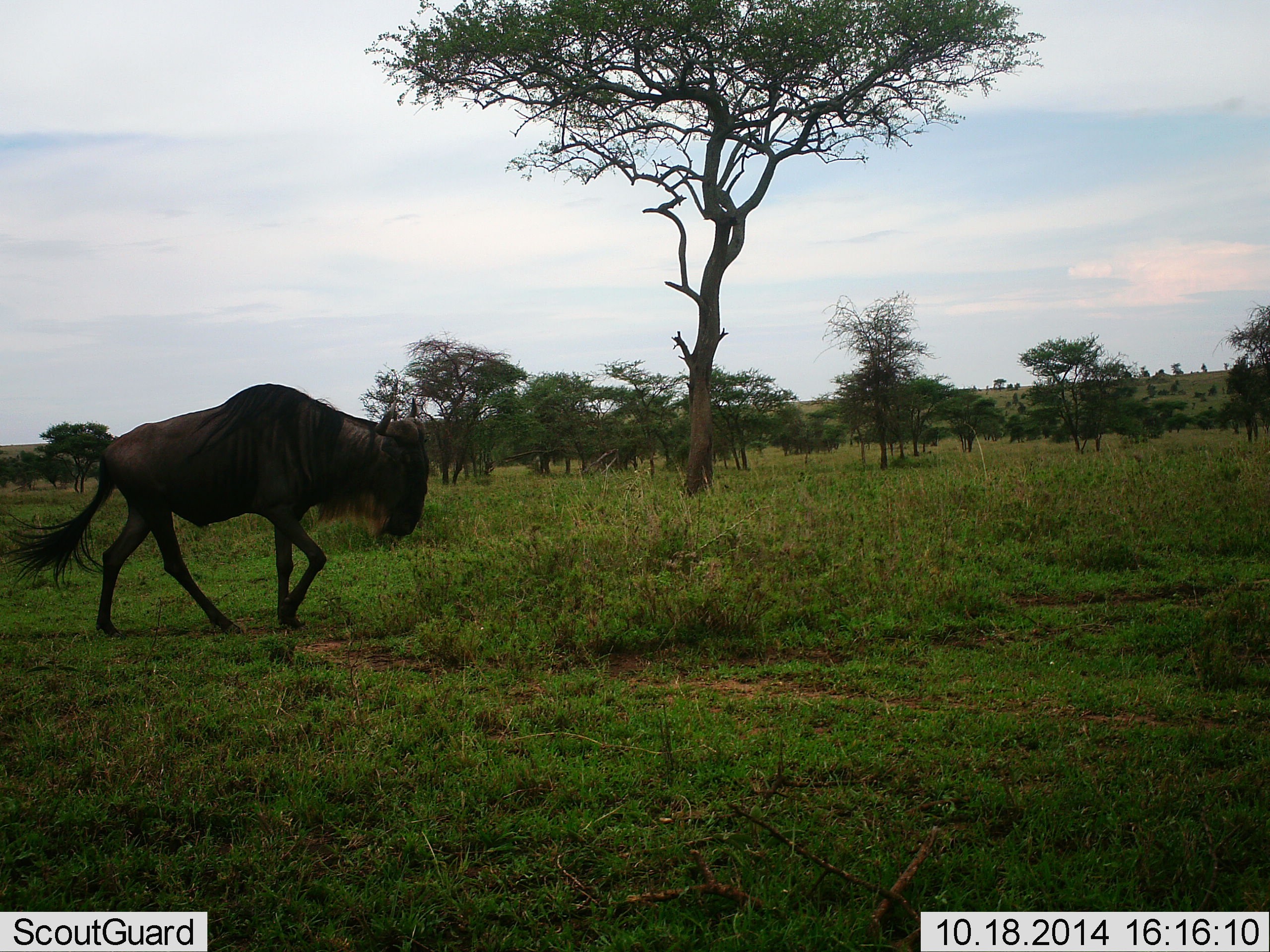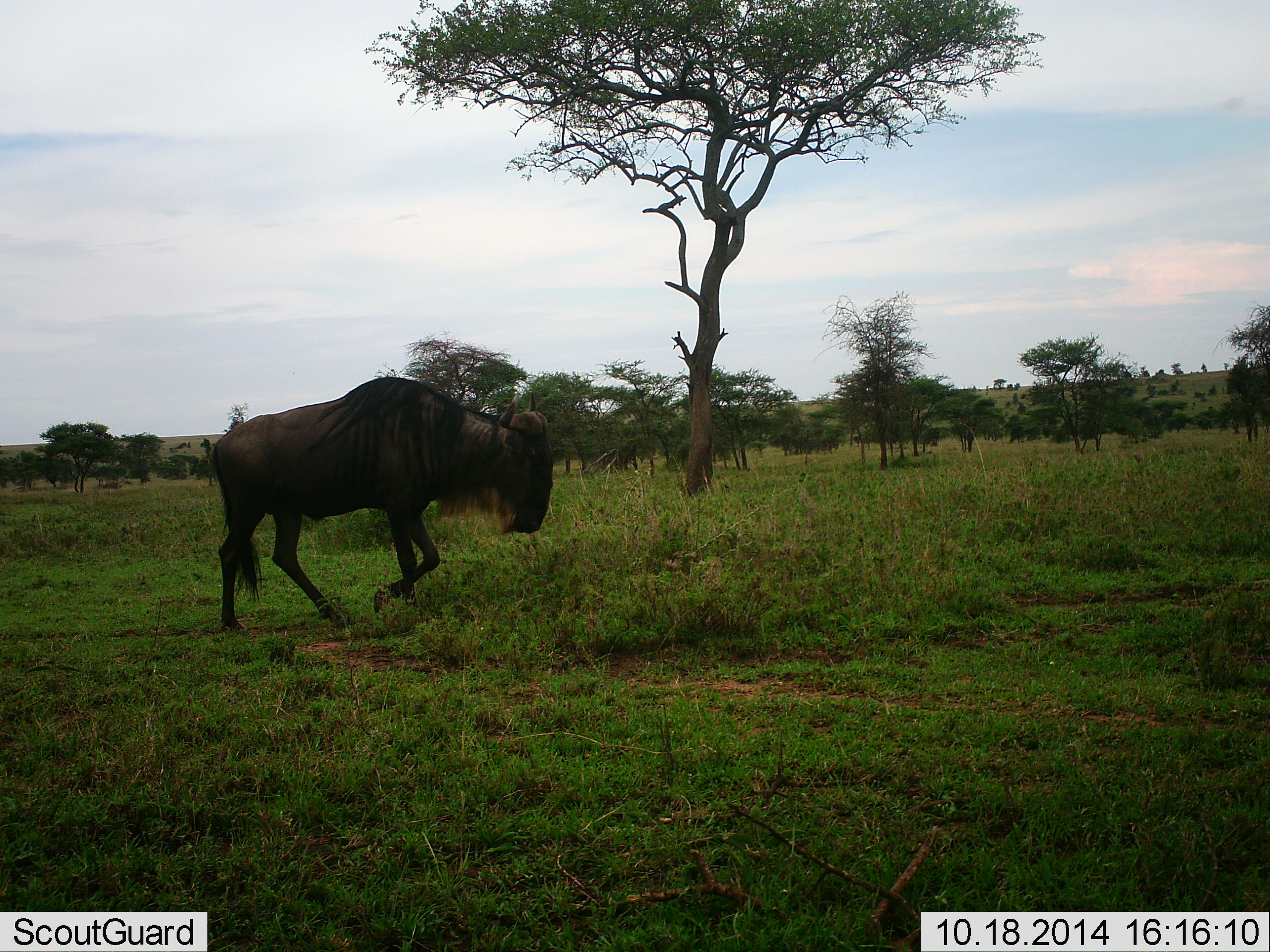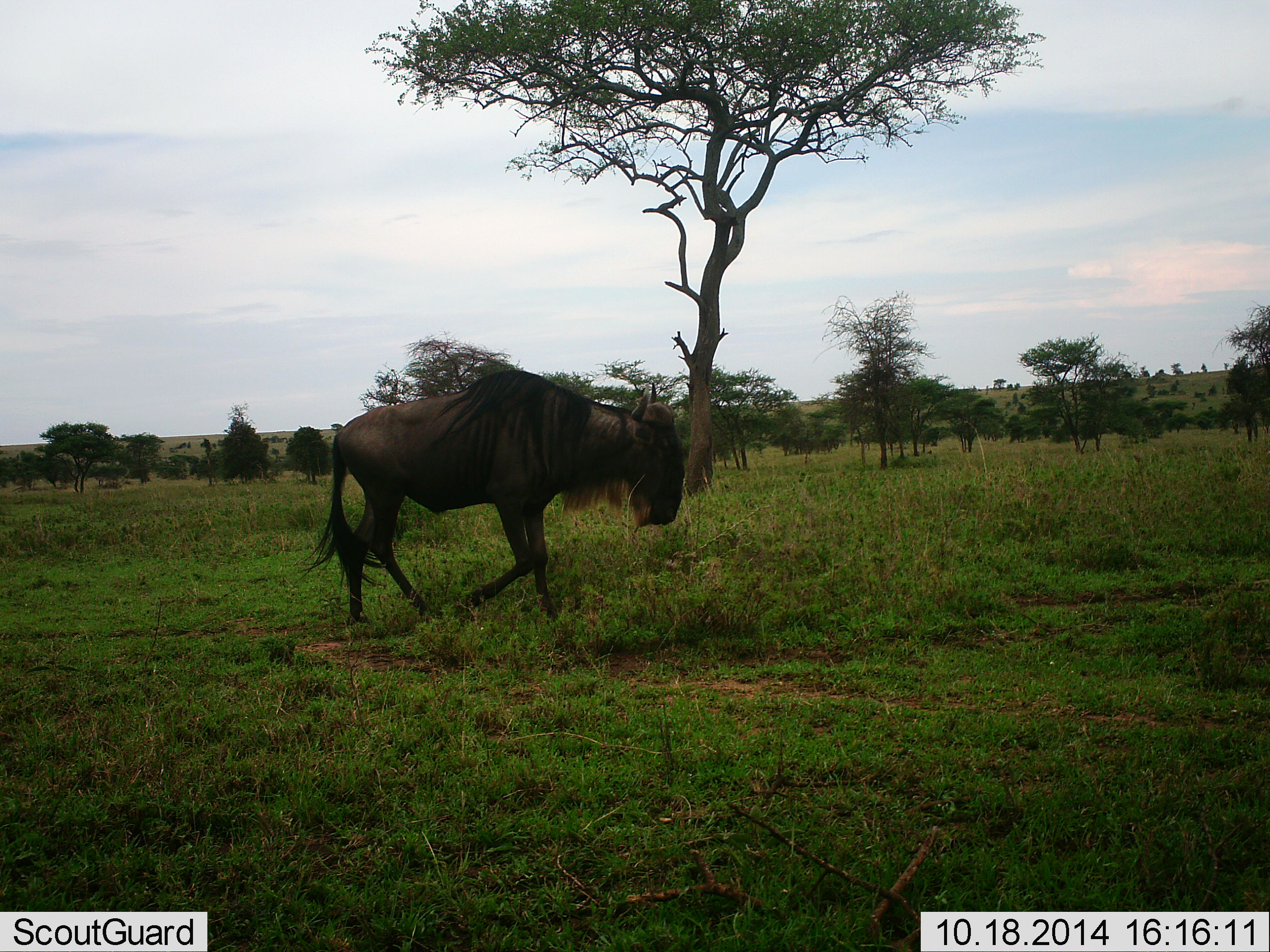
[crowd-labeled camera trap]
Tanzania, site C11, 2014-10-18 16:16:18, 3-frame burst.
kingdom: Animalia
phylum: Chordata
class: Mammalia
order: Artiodactyla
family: Bovidae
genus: Connochaetes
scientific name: Connochaetes taurinus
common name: blue wildebeest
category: wildebeest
Wildebeest (blue wildebeest) (Connochaetes taurinus), count 1. Behavior (volunteer vote fractions): standing 0%, resting 0%, moving 100%, interacting 0%. Young present (vote fraction): 0%. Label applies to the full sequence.